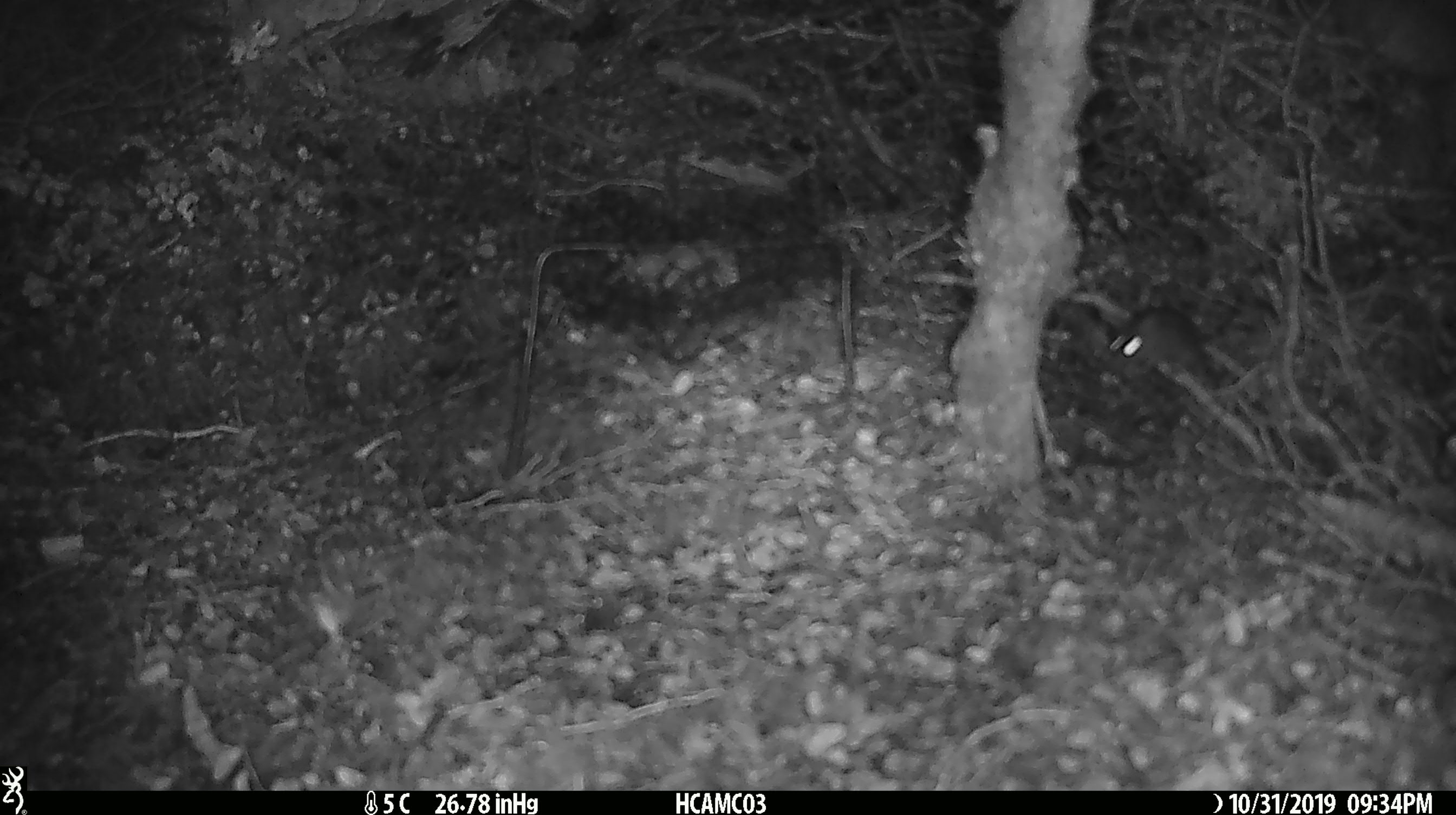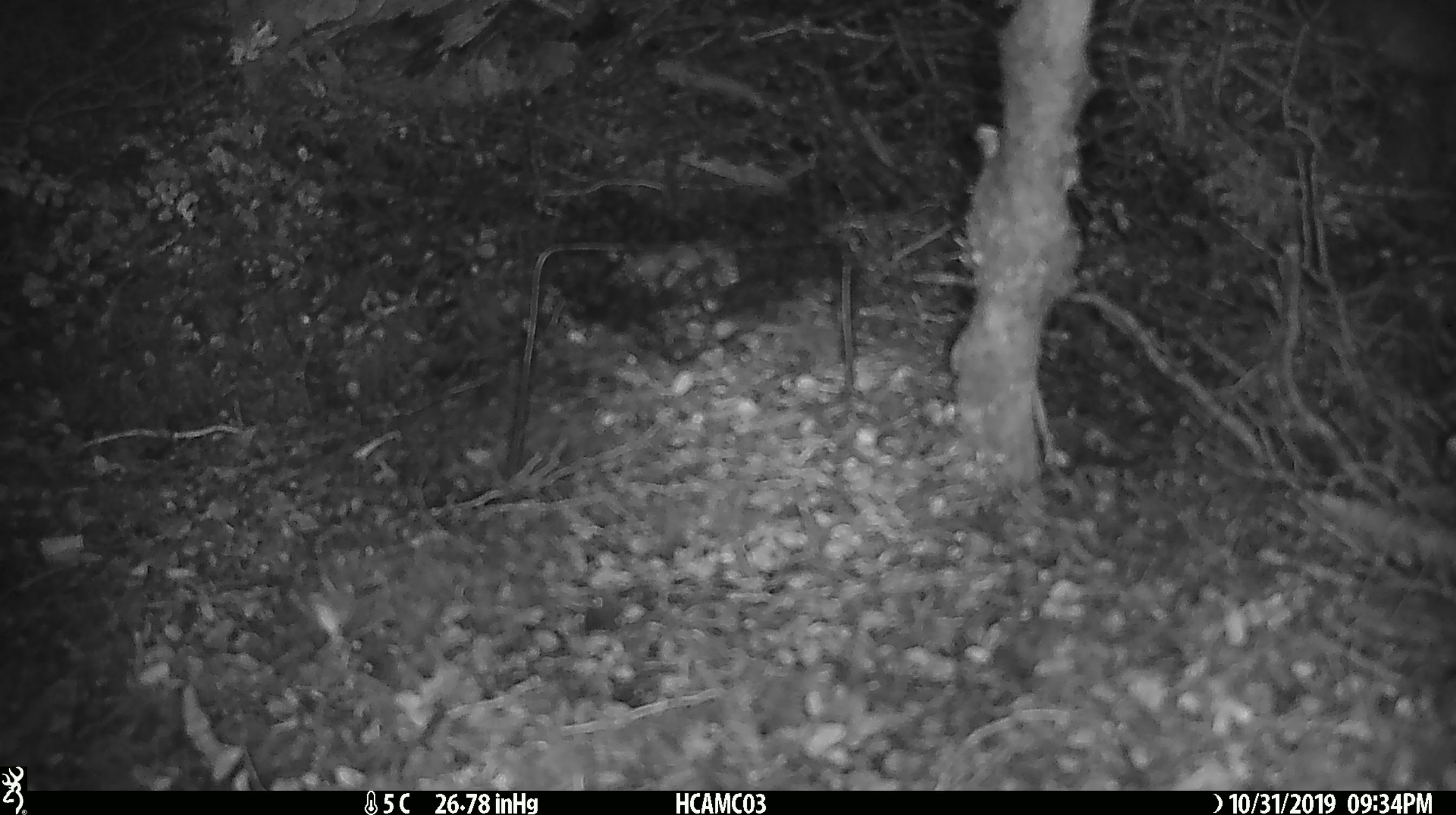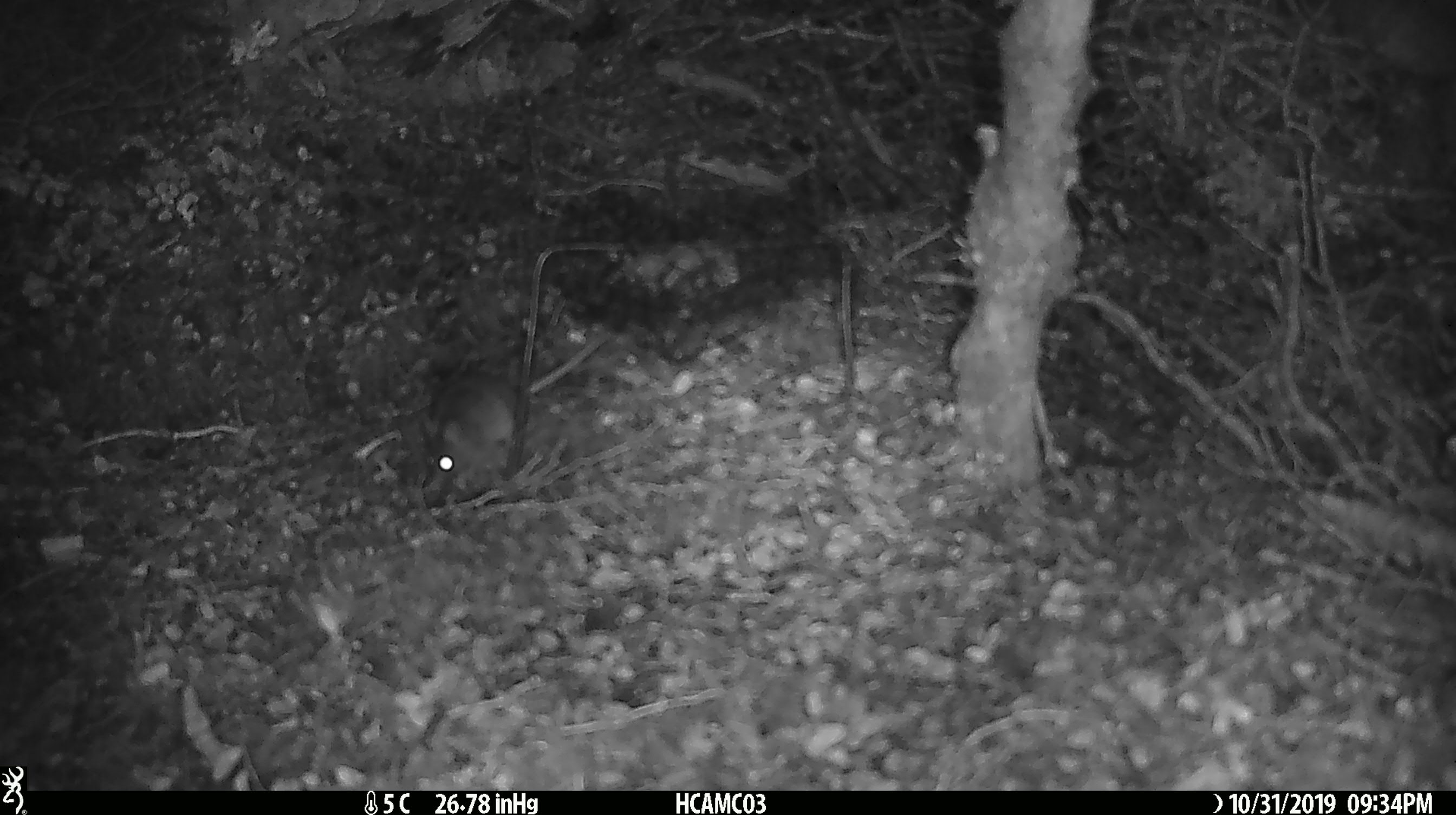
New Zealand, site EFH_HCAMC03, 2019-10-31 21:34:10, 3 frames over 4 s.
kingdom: Animalia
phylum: Chordata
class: Mammalia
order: Rodentia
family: Muridae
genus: Mus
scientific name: Mus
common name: mouse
Mouse (Mus).